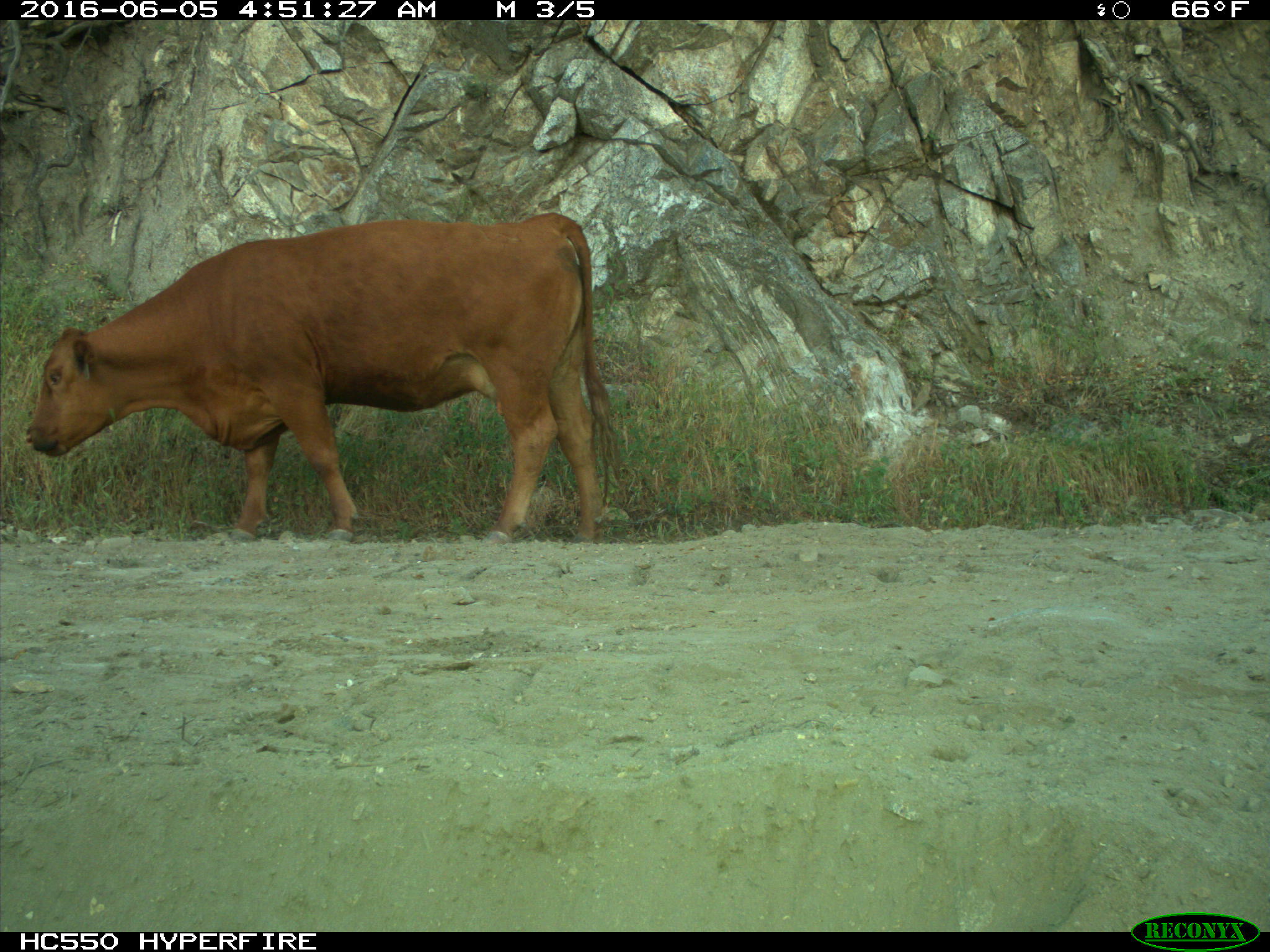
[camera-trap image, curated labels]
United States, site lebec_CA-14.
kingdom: Animalia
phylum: Chordata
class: Mammalia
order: Artiodactyla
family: Bovidae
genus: Bos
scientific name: Bos taurus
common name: domestic cow